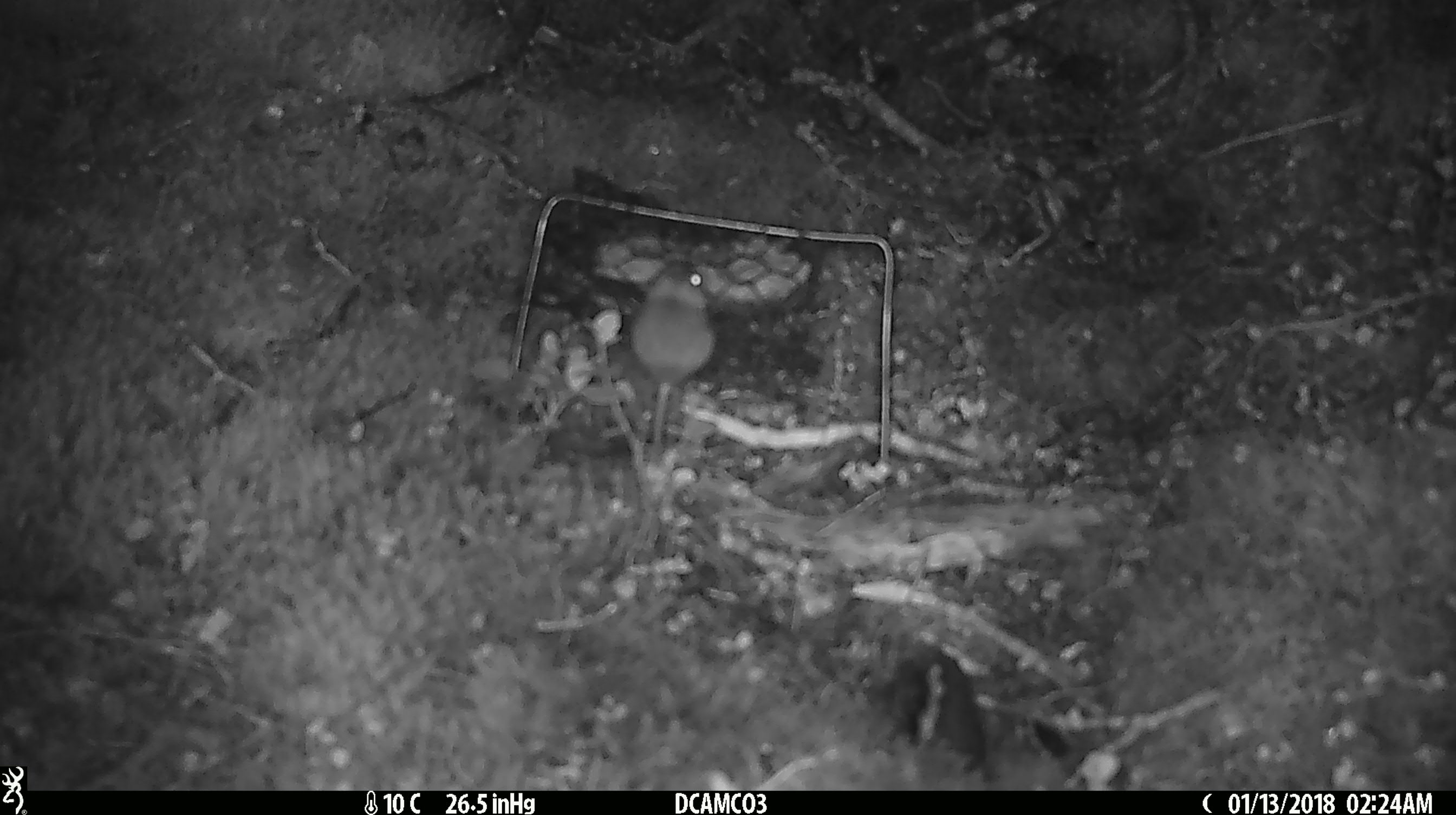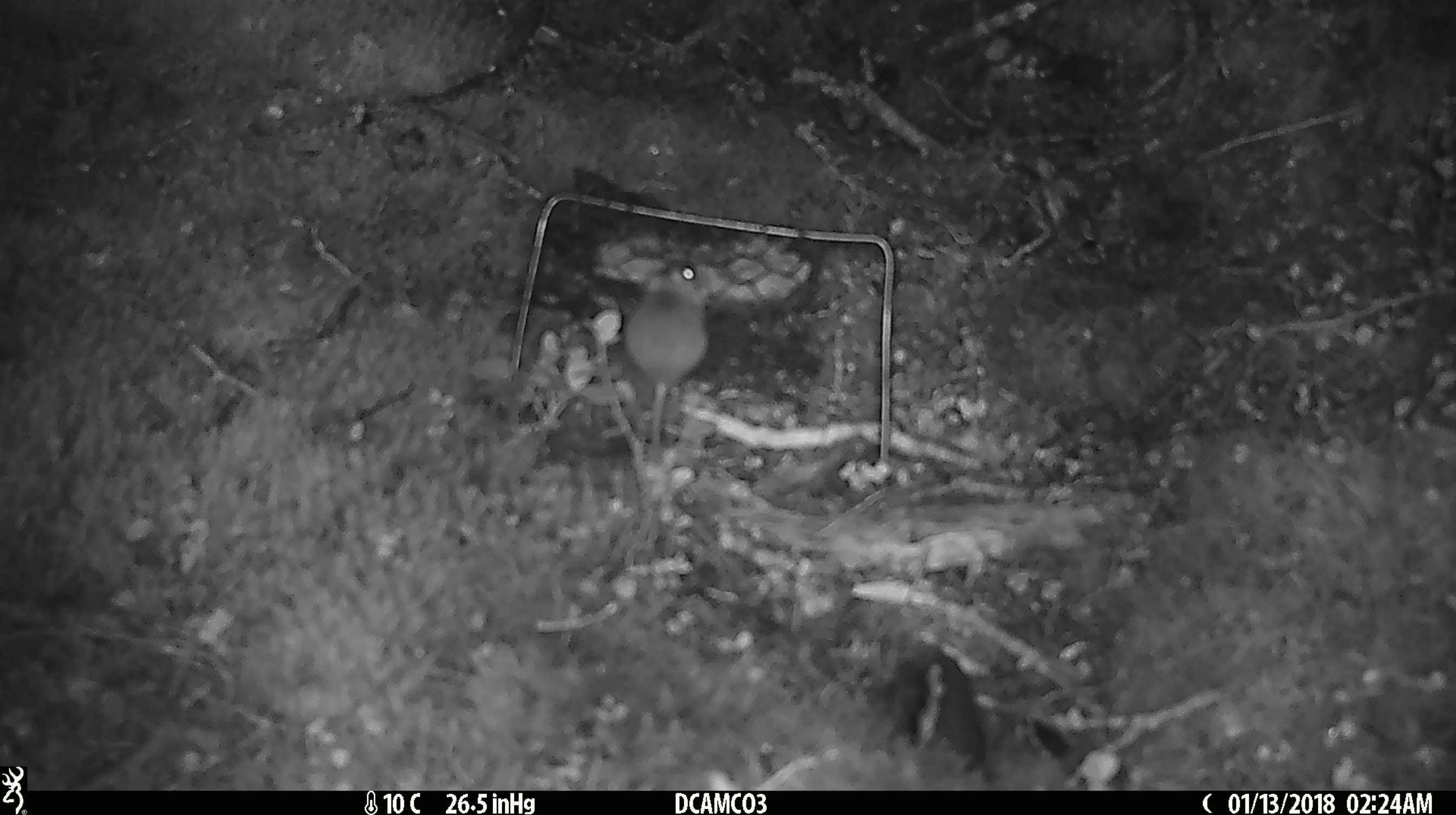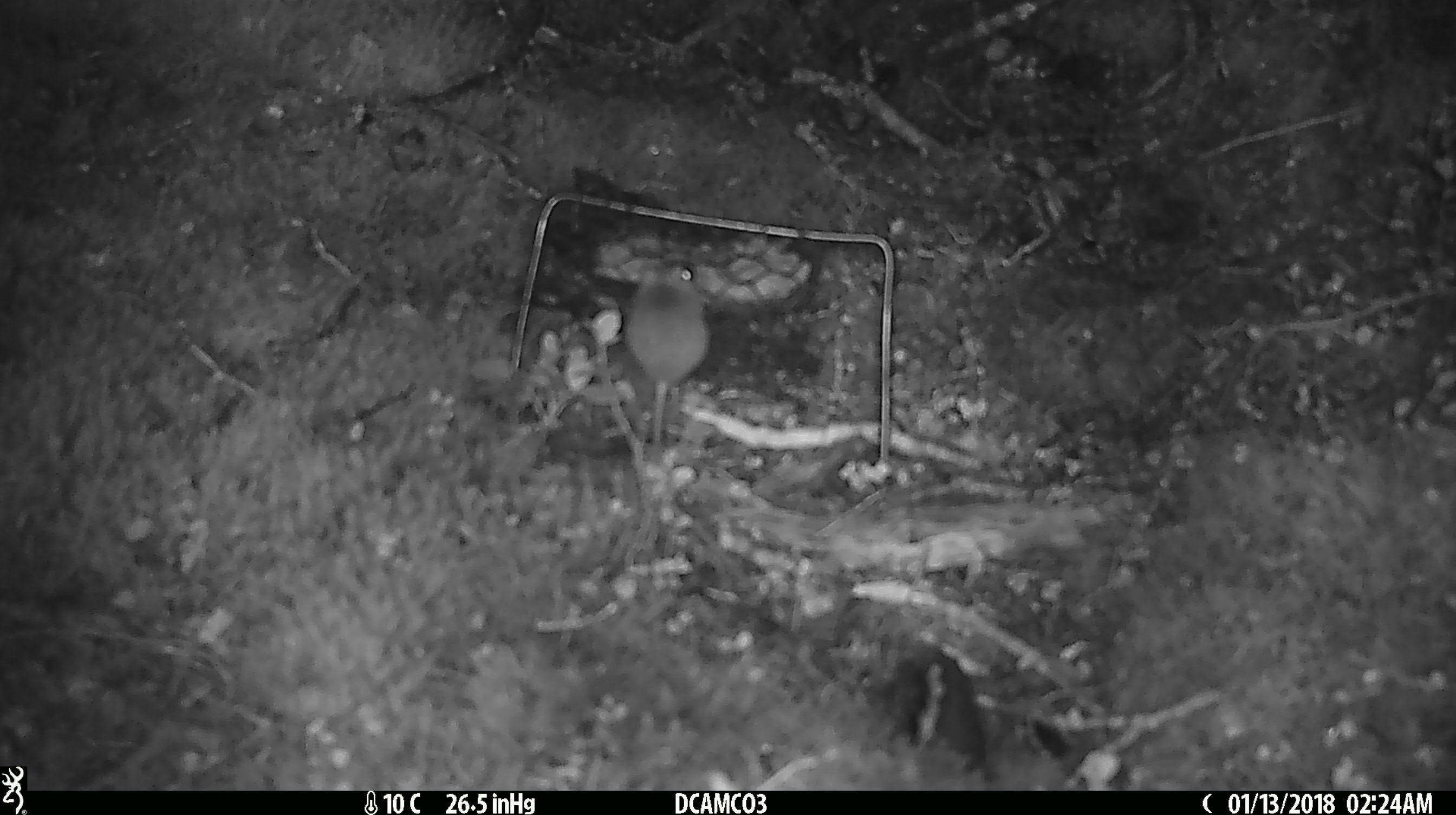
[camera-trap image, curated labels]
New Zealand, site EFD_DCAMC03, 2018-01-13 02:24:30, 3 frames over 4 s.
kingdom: Animalia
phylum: Chordata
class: Mammalia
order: Rodentia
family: Muridae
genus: Mus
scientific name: Mus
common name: mouse